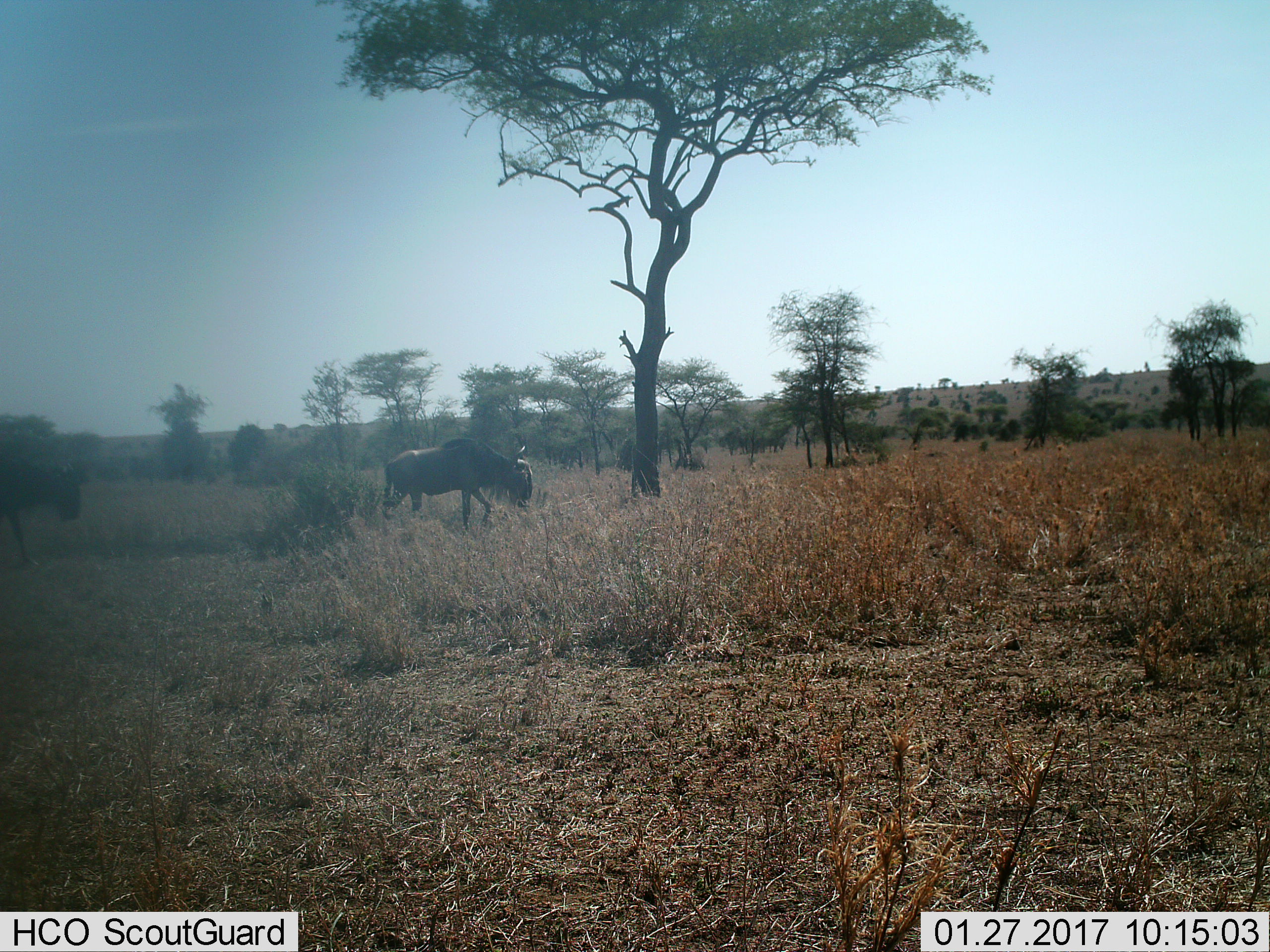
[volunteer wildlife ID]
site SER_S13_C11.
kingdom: Animalia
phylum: Chordata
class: Mammalia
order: Artiodactyla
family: Bovidae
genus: Connochaetes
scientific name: Connochaetes taurinus taurinus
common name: blue wildebeest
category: wildebeestblue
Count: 2.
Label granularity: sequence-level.